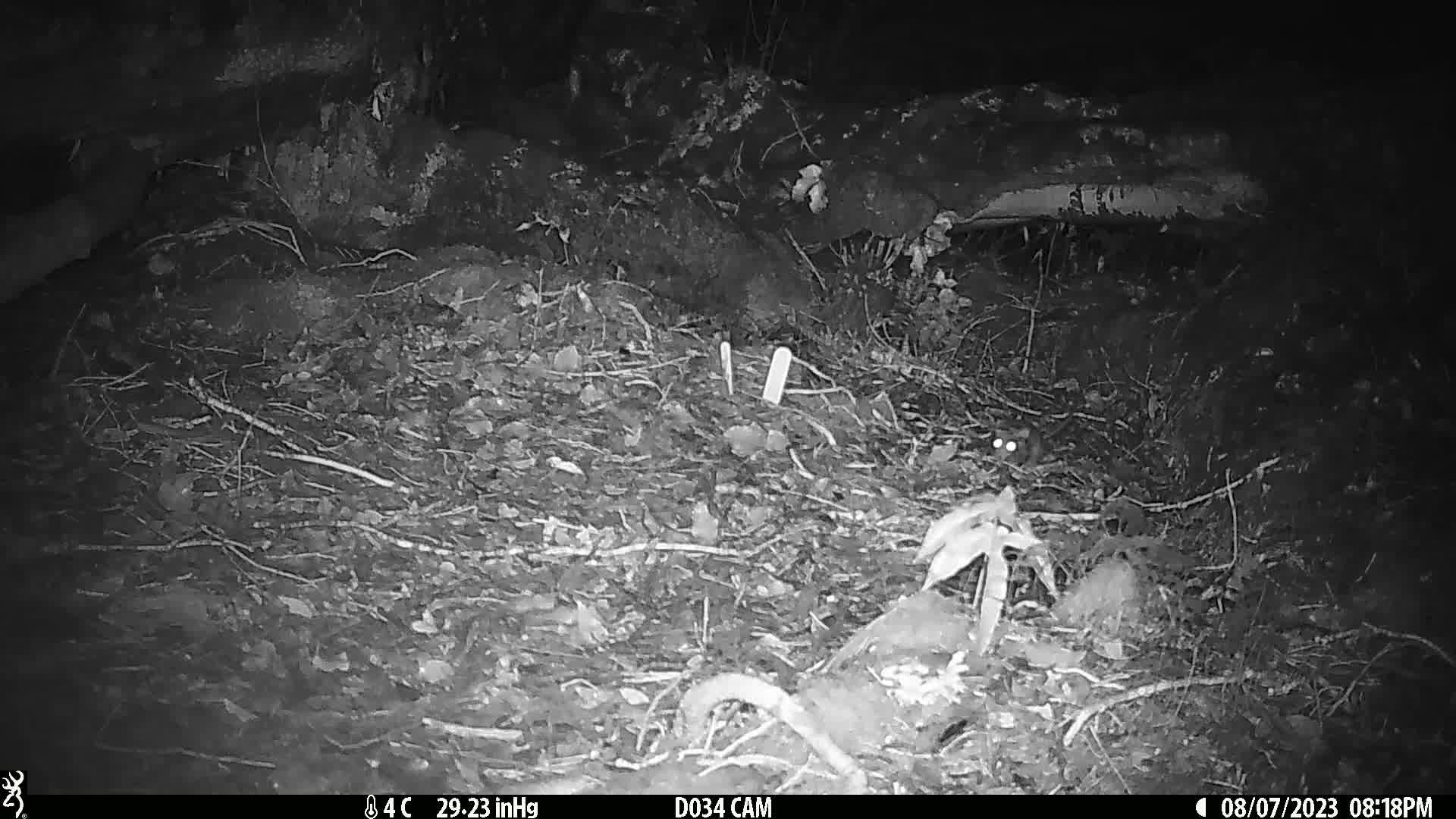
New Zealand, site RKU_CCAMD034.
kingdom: Animalia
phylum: Chordata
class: Mammalia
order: Rodentia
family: Muridae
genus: Rattus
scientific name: Rattus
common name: rat